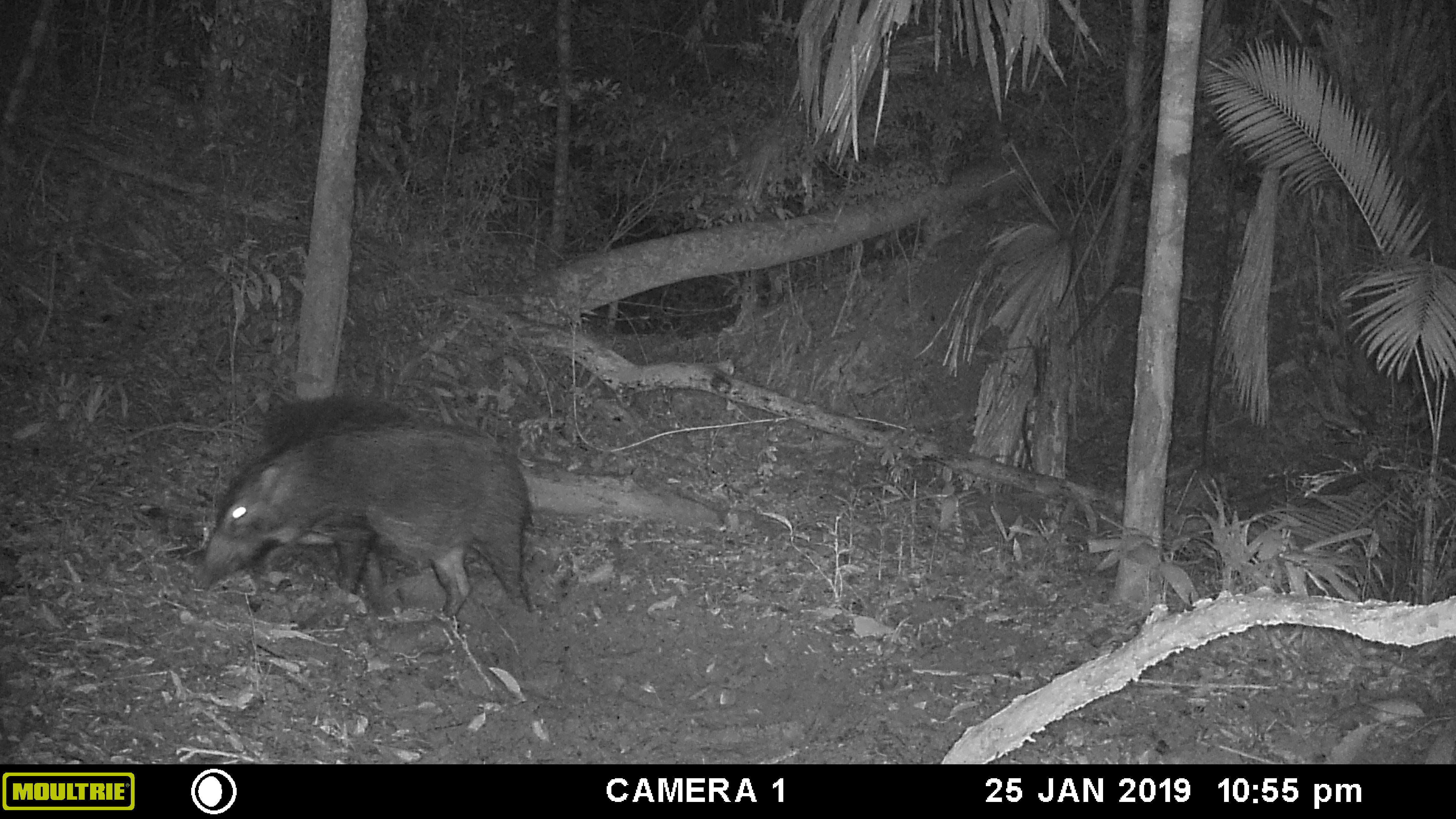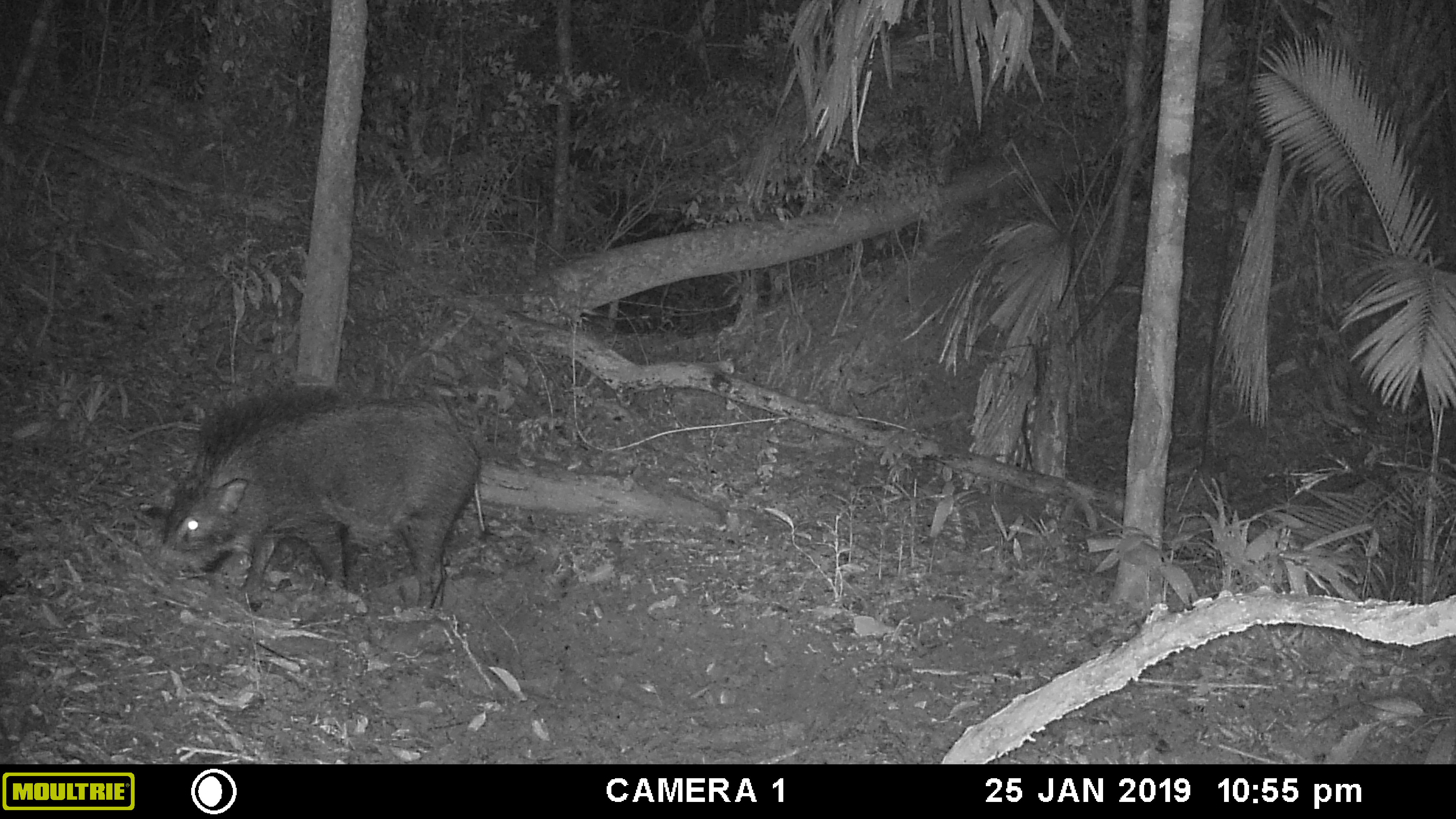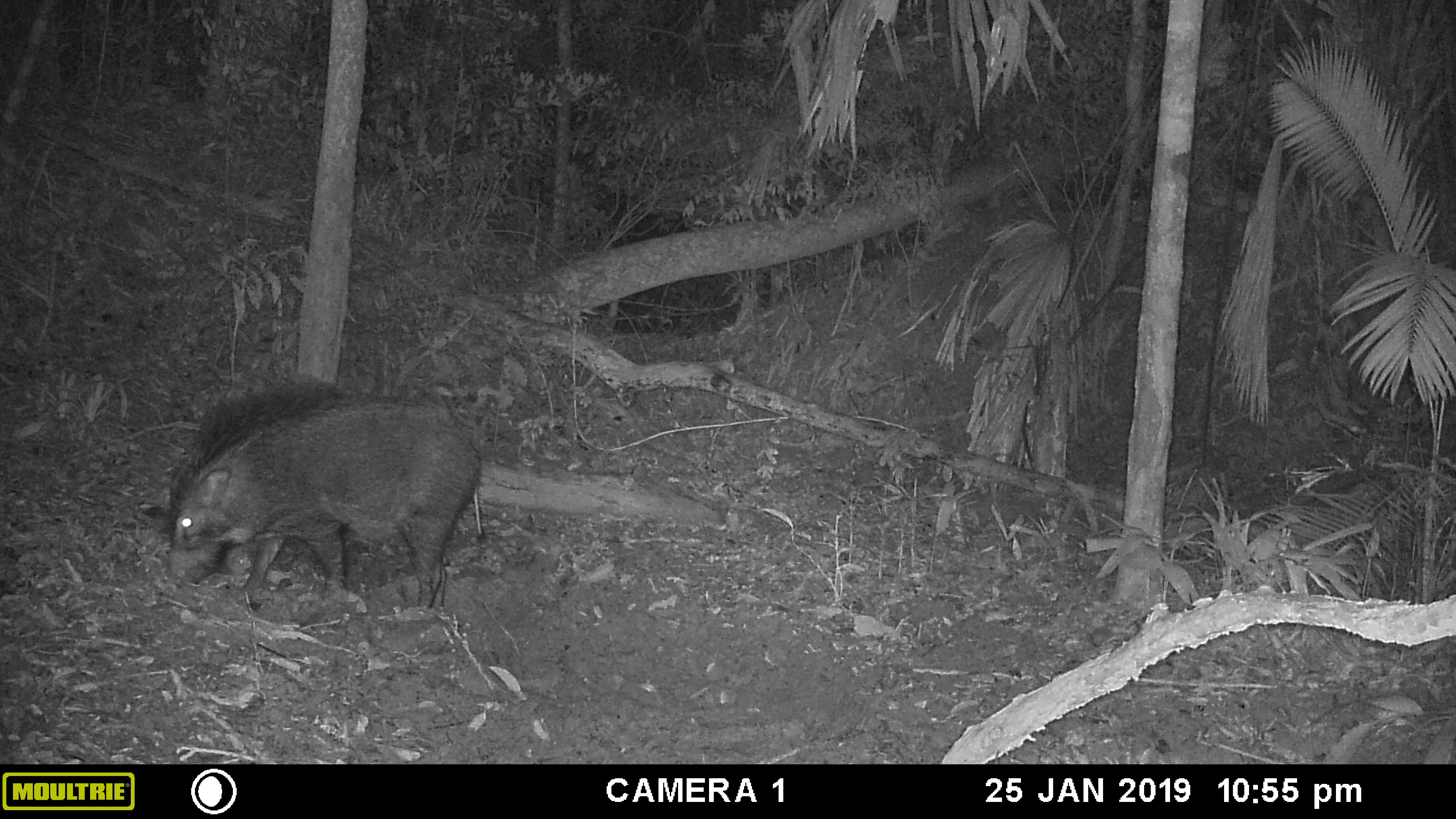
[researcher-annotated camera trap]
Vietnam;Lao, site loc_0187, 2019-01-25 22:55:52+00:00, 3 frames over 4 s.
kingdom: Animalia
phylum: Chordata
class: Mammalia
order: Artiodactyla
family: Suidae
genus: Sus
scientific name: Sus scrofa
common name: eurasian wild pig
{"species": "eurasian wild pig (Sus scrofa)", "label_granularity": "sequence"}